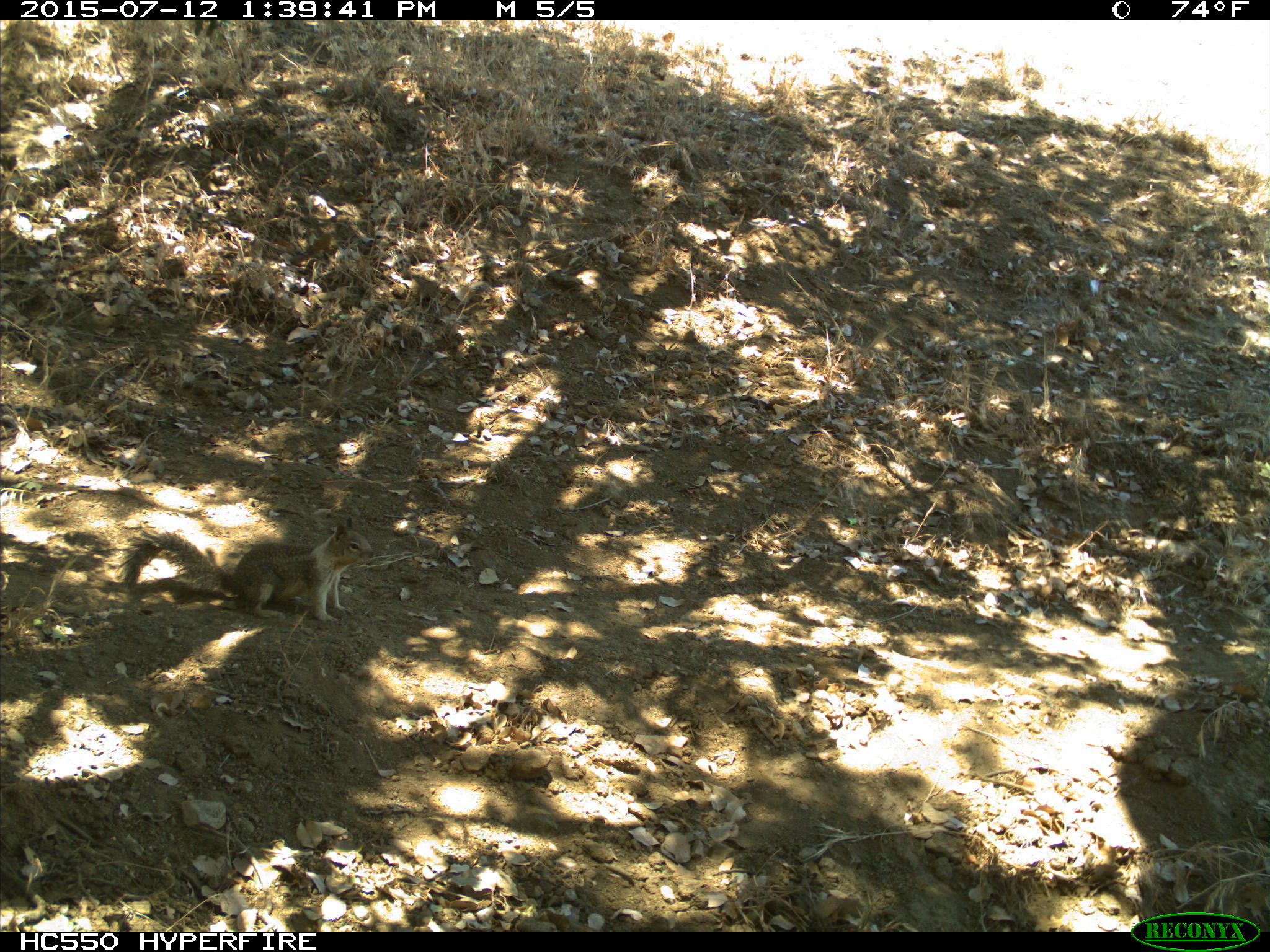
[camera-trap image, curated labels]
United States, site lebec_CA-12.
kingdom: Animalia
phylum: Chordata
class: Mammalia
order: Rodentia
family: Sciuridae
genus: Otospermophilus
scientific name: Otospermophilus beecheyi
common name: california ground squirrel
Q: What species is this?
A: Otospermophilus beecheyi (california ground squirrel).